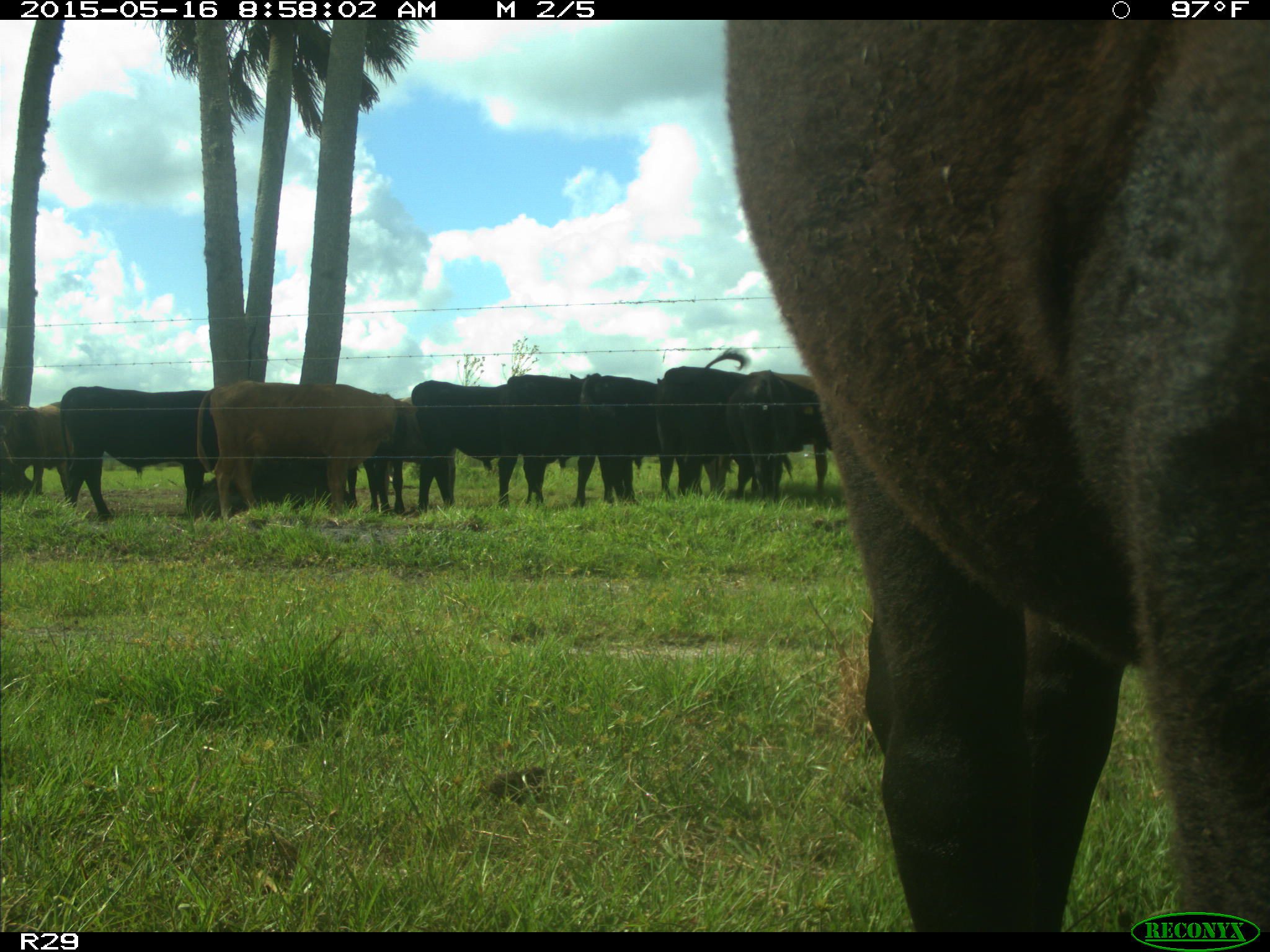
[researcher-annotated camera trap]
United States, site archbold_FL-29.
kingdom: Animalia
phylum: Chordata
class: Mammalia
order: Artiodactyla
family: Bovidae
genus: Bos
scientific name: Bos taurus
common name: domestic cow